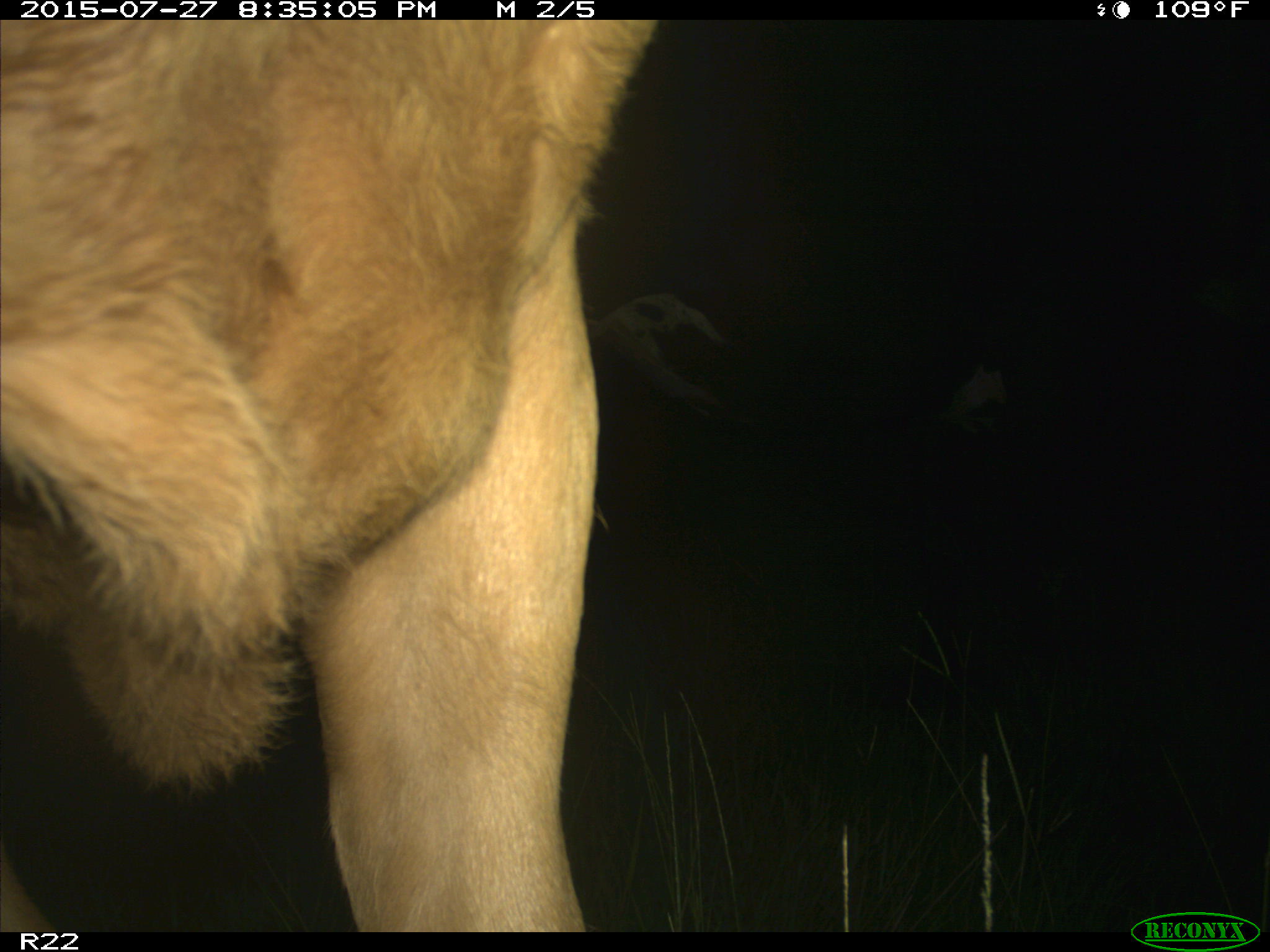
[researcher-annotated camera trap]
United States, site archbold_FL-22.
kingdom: Animalia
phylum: Chordata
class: Mammalia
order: Artiodactyla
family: Bovidae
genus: Bos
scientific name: Bos taurus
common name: domestic cow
Bos taurus (domestic cow).